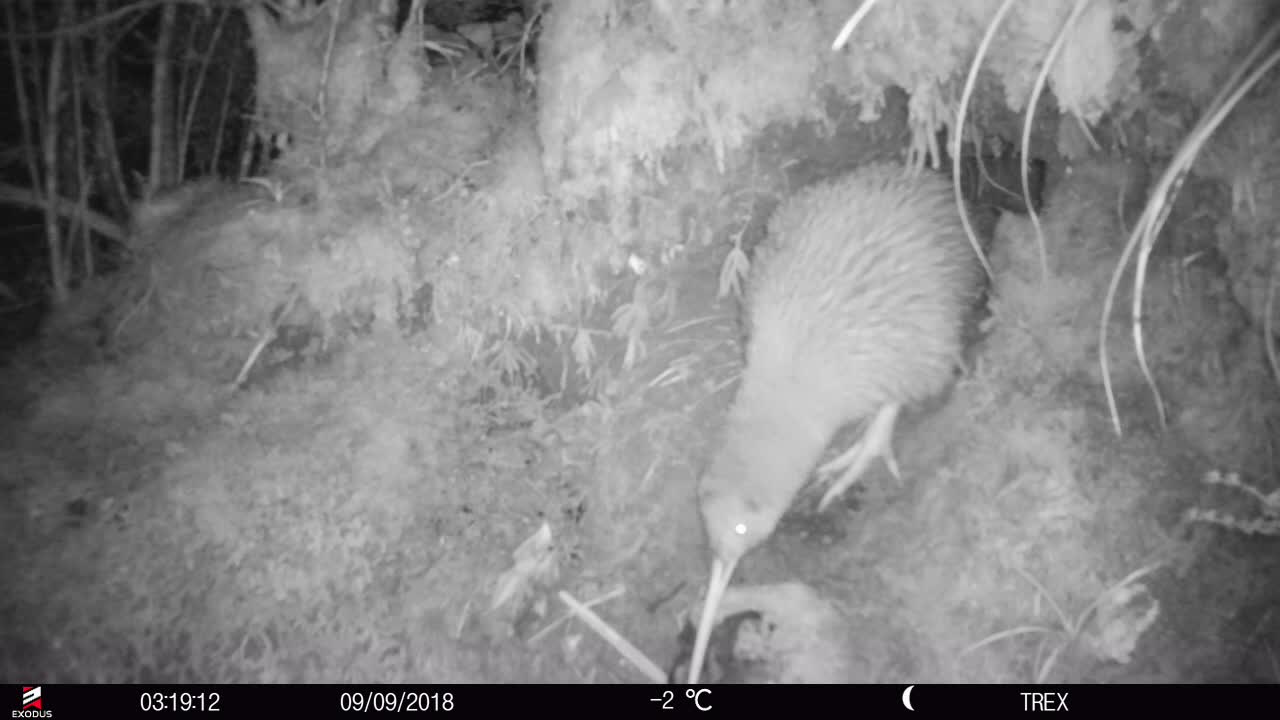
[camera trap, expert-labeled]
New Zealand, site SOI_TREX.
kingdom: Animalia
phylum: Chordata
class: Aves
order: Apterygiformes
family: Apterygidae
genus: Apteryx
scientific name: Apteryx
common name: kiwi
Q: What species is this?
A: Kiwi (Apteryx).